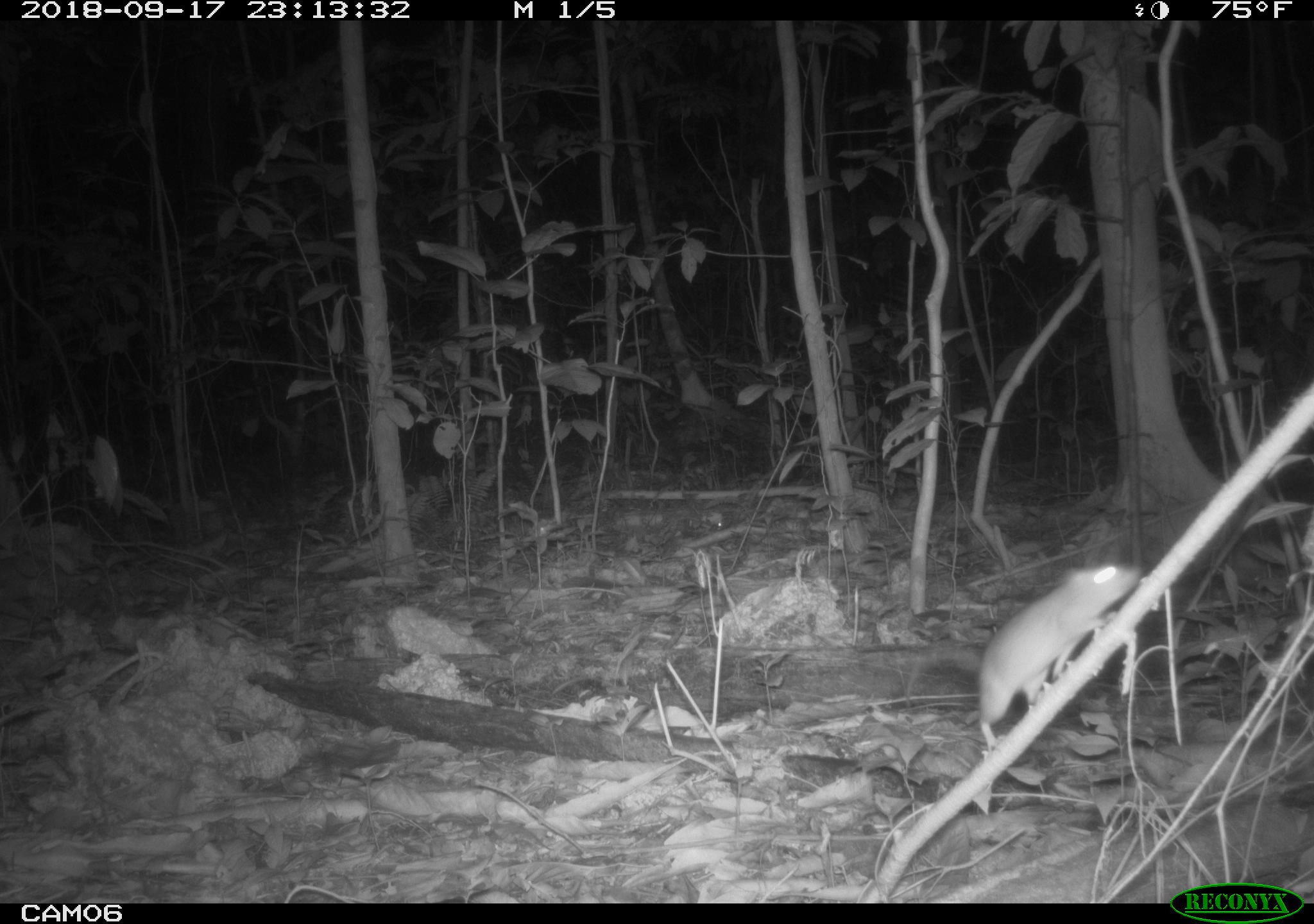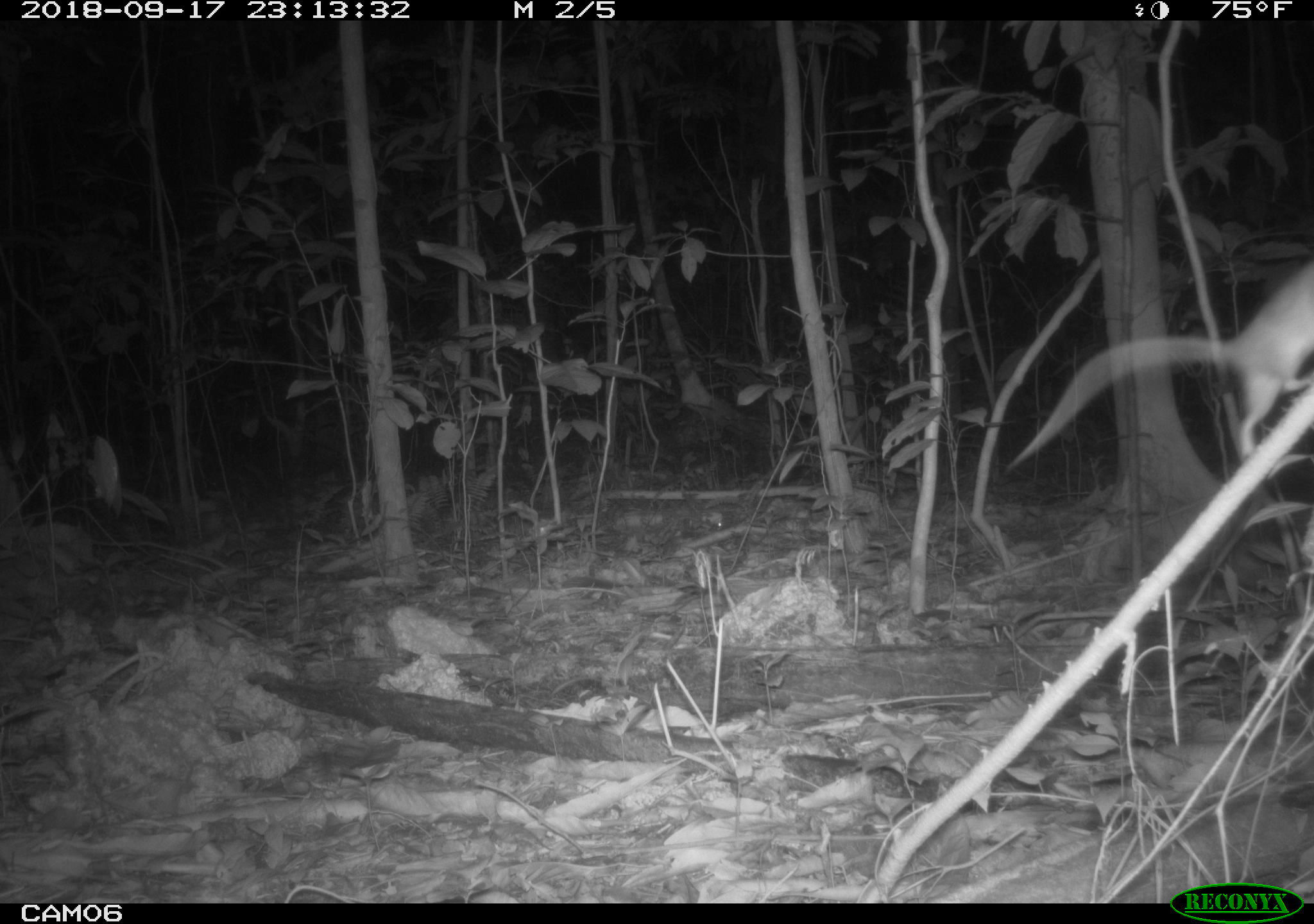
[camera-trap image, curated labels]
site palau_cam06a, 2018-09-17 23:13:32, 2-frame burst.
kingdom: Animalia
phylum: Chordata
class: Mammalia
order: Rodentia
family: Muridae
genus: Rattus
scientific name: Rattus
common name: rat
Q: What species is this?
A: Rat (Rattus).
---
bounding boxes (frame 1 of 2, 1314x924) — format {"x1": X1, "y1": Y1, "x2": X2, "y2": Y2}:
rat: {"x1": 909, "y1": 557, "x2": 1140, "y2": 736}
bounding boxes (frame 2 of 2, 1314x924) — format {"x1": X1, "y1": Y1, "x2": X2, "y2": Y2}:
rat: {"x1": 1008, "y1": 242, "x2": 1314, "y2": 522}